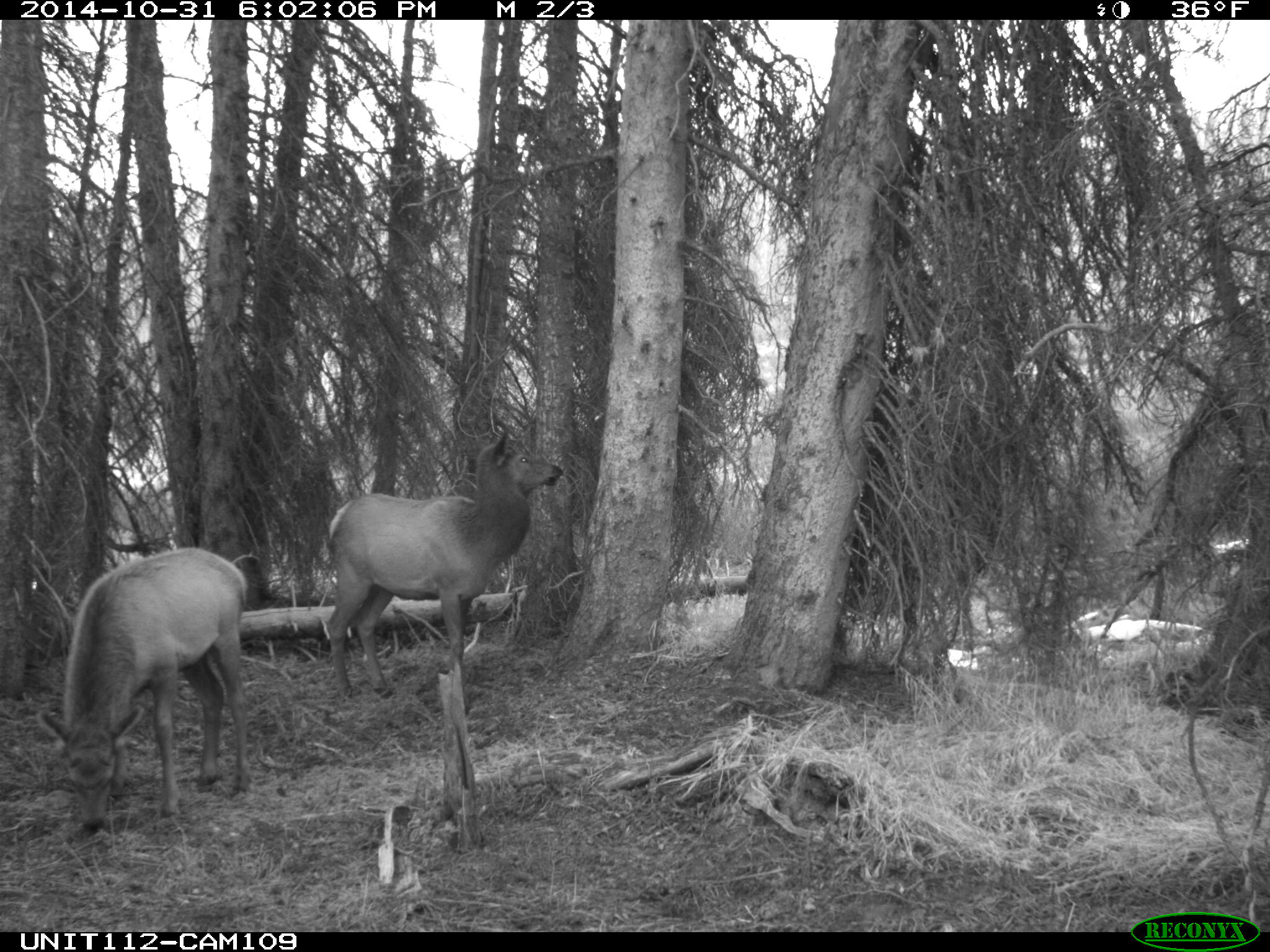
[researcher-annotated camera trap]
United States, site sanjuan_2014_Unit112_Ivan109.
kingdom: Animalia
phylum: Chordata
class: Mammalia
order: Artiodactyla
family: Cervidae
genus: Cervus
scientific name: Cervus elaphus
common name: red deer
Cervus elaphus (red deer).